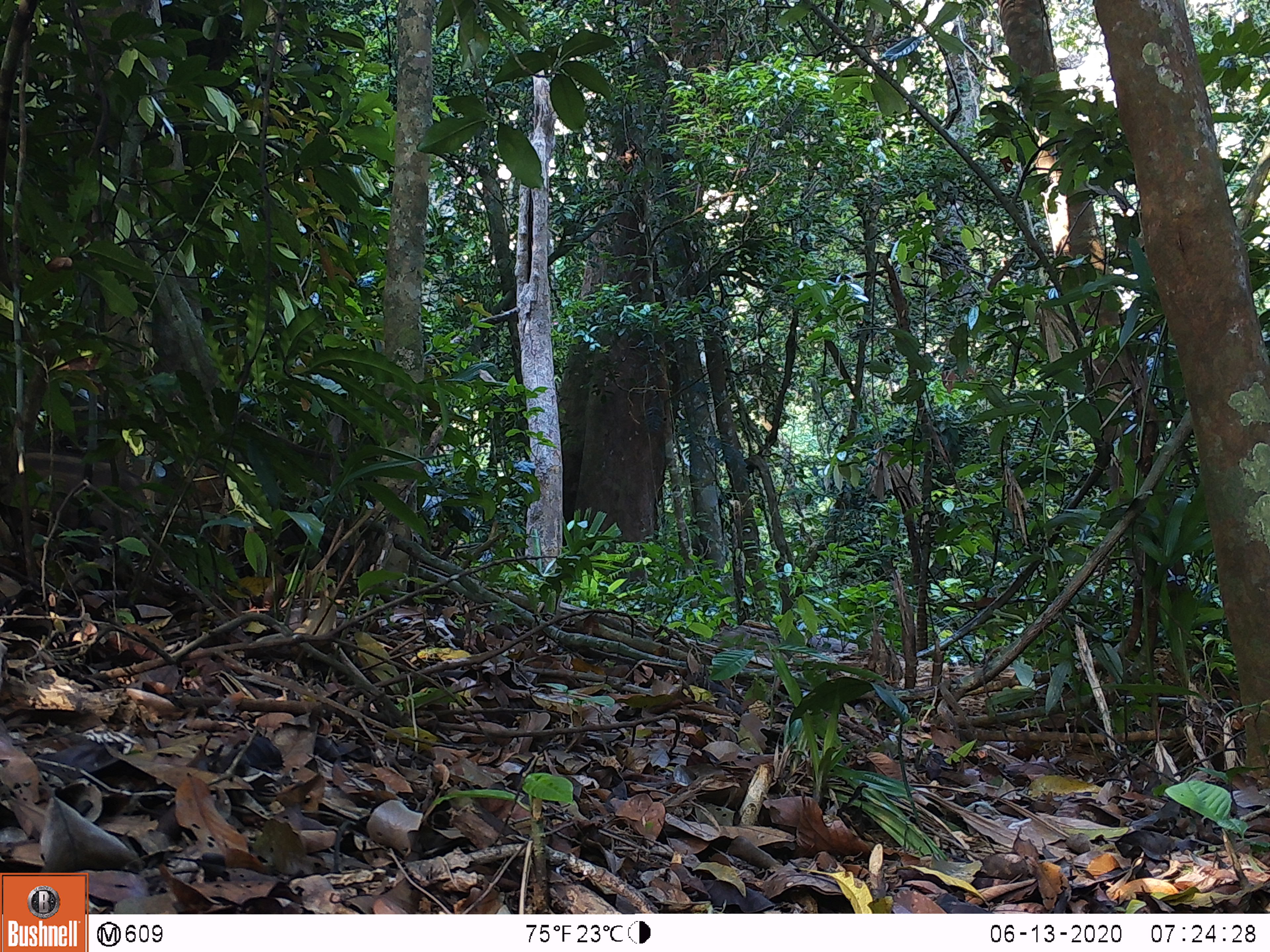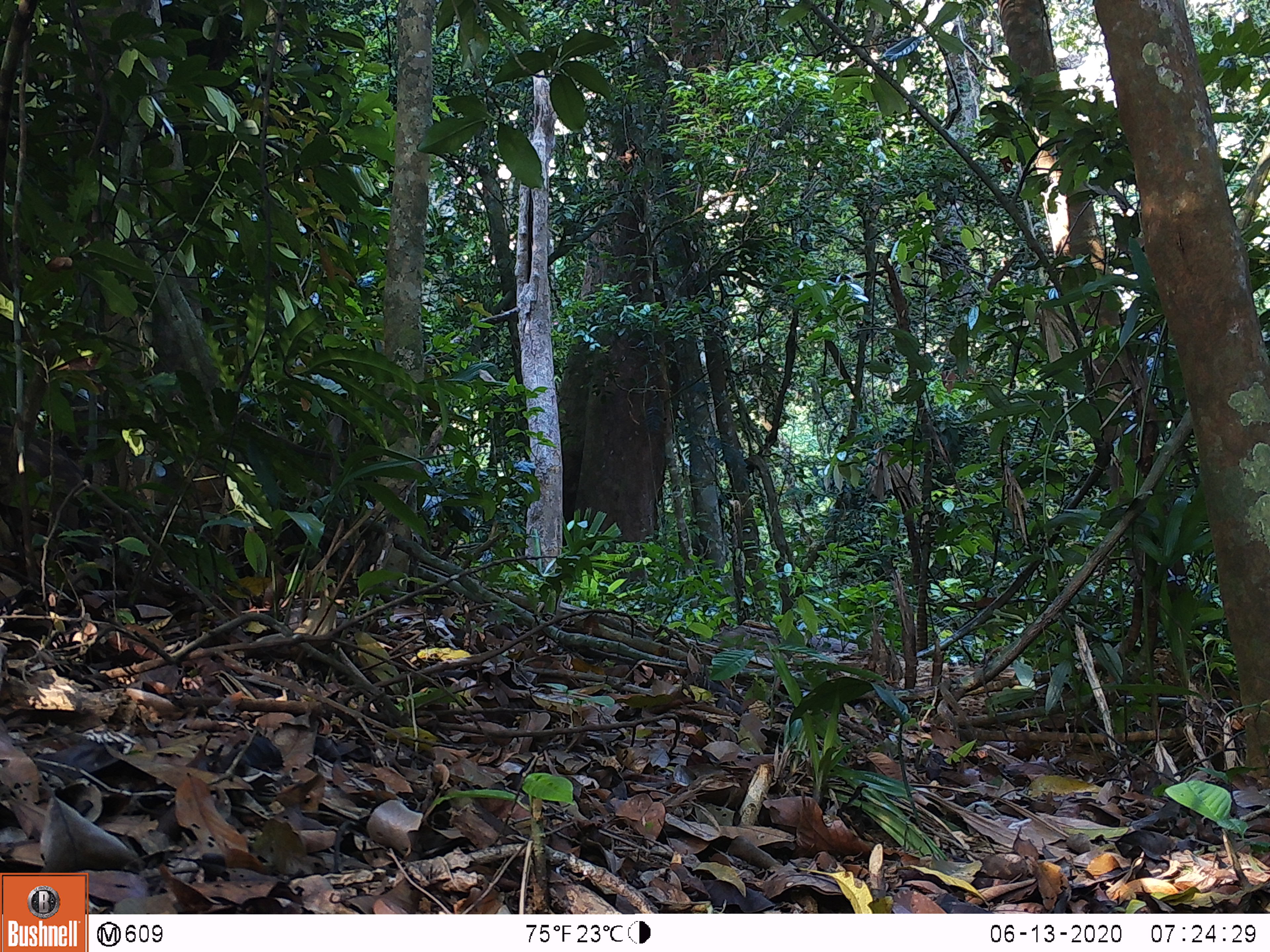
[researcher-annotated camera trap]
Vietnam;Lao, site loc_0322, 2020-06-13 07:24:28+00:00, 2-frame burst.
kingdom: Animalia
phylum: Chordata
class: Mammalia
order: Artiodactyla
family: Suidae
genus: Sus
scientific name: Sus scrofa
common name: eurasian wild pig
Eurasian wild pig (Sus scrofa). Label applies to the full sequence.